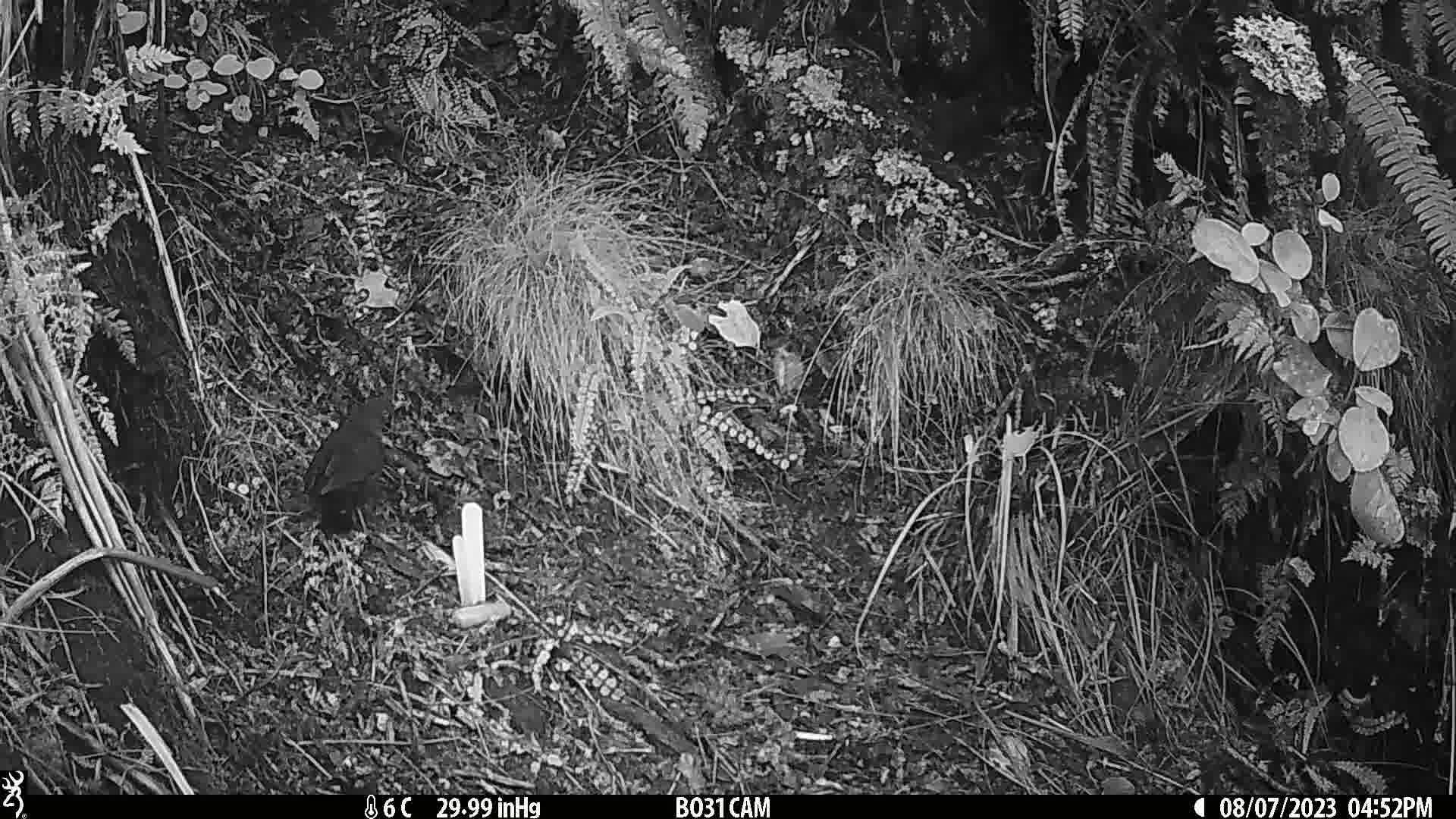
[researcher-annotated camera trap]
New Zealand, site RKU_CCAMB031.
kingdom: Animalia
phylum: Chordata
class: Aves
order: Passeriformes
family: Turdidae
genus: Turdus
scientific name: Turdus merula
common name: eurasian blackbird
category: blackbird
Blackbird (eurasian blackbird) (Turdus merula).